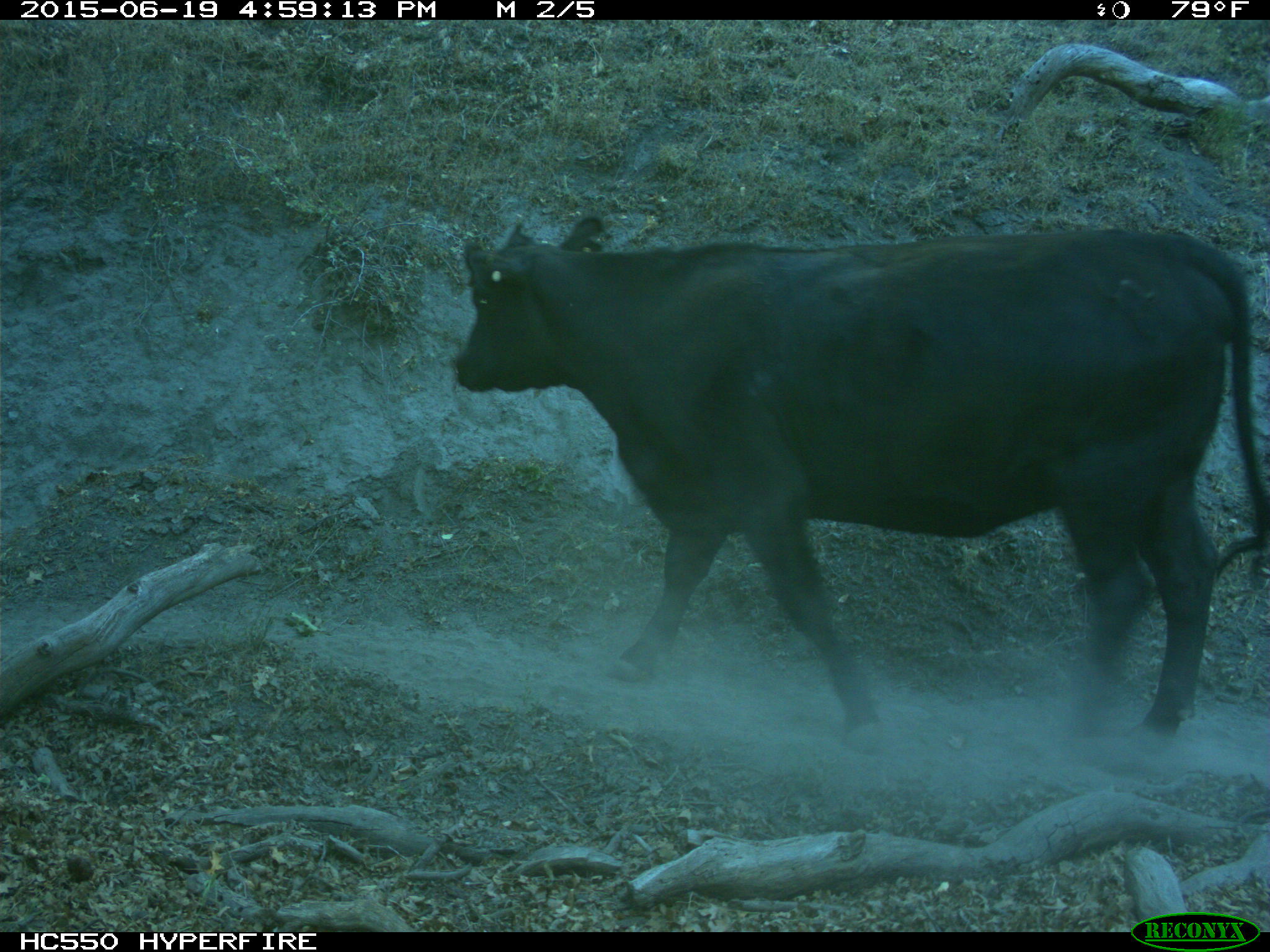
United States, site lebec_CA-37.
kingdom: Animalia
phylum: Chordata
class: Mammalia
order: Artiodactyla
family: Bovidae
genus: Bos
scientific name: Bos taurus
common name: domestic cow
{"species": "Bos taurus (domestic cow)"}